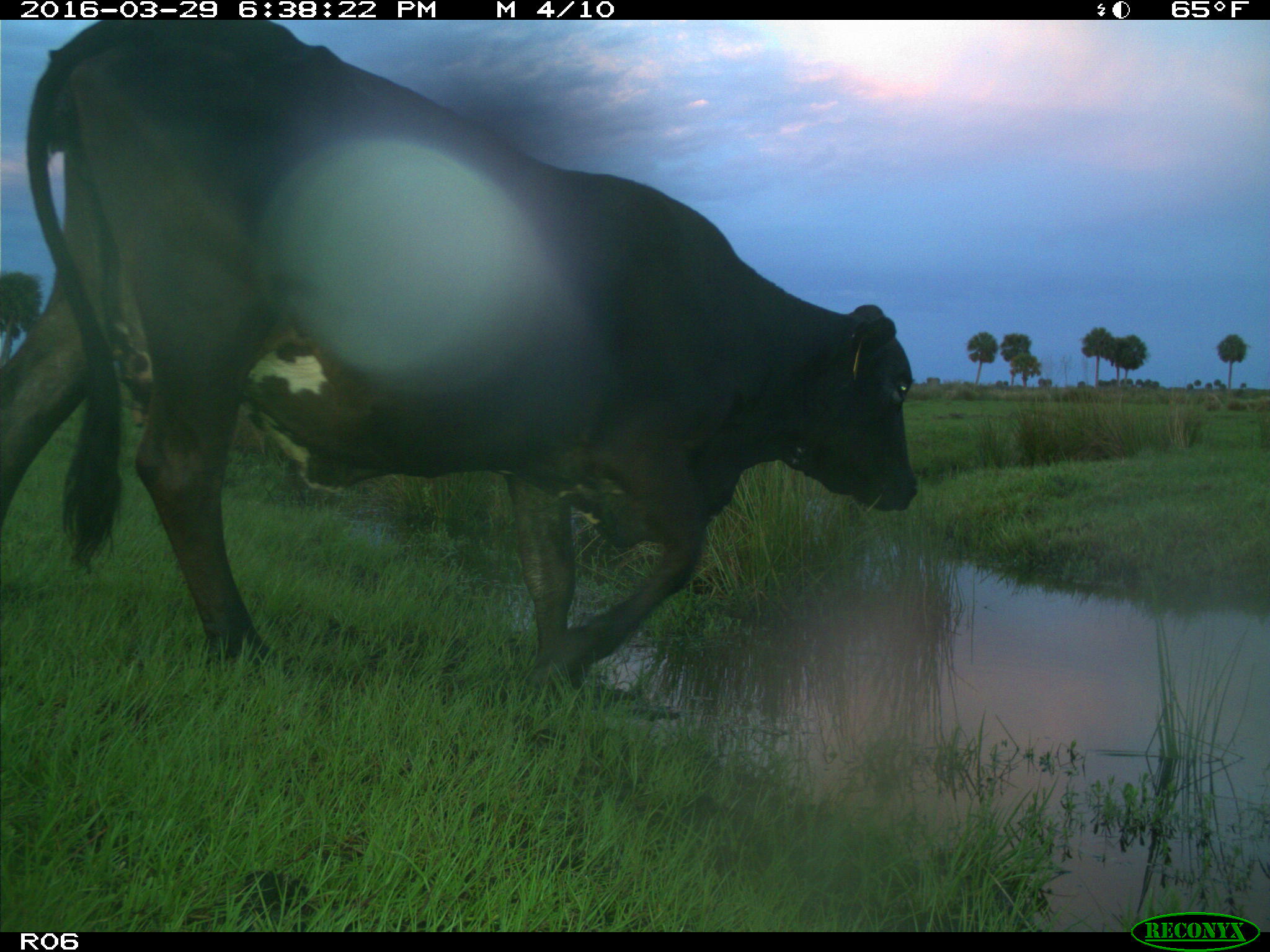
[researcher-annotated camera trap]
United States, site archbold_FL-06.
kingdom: Animalia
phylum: Chordata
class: Mammalia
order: Artiodactyla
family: Bovidae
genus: Bos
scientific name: Bos taurus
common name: domestic cow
Bos taurus (domestic cow).